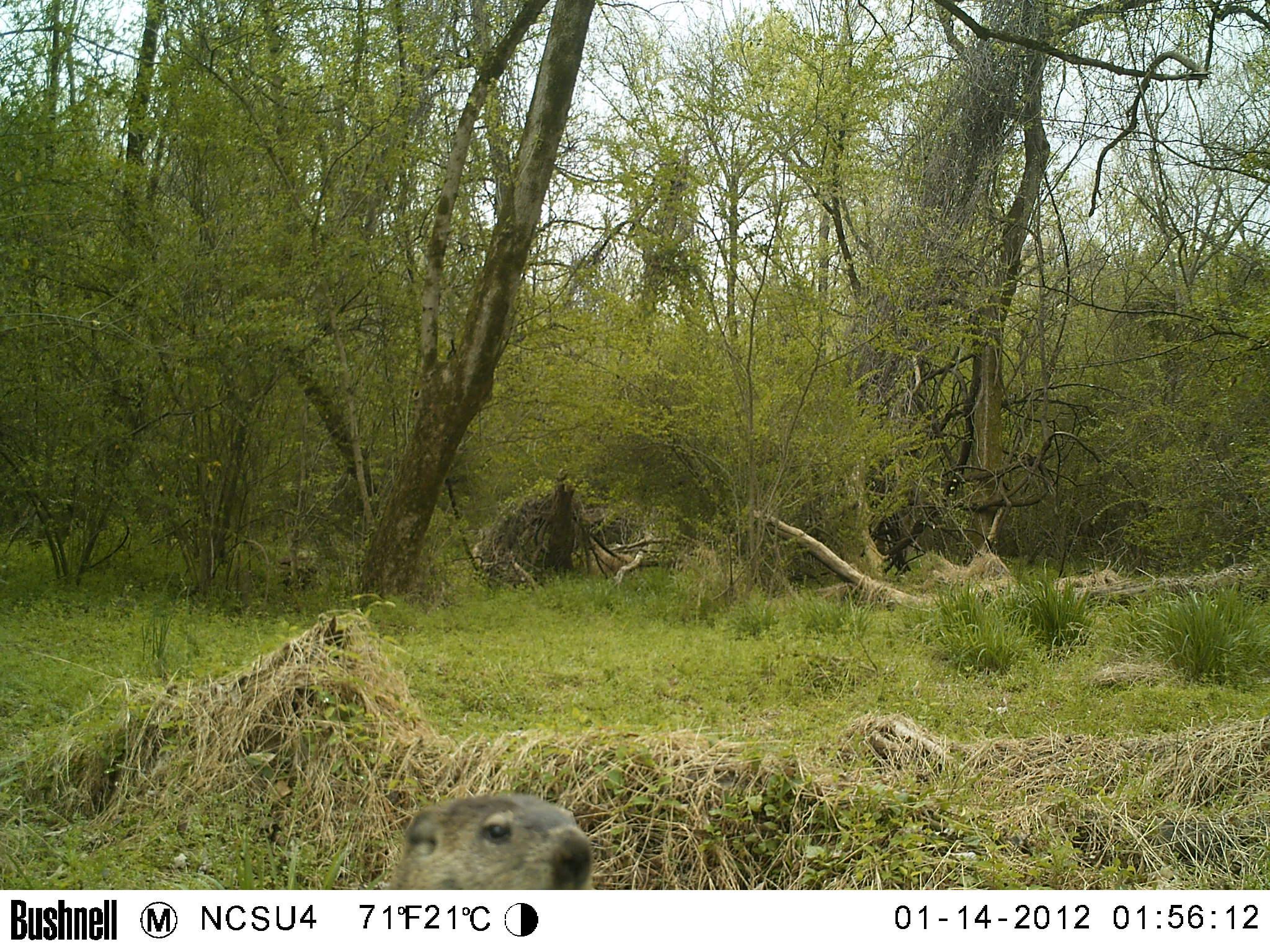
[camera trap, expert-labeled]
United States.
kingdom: Animalia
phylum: Chordata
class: Mammalia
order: Rodentia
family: Sciuridae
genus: Marmota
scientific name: Marmota monax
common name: woodchuck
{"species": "Woodchuck (Marmota monax)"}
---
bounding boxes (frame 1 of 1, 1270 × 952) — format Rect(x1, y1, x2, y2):
Woodchuck: Rect(391, 787, 604, 891)